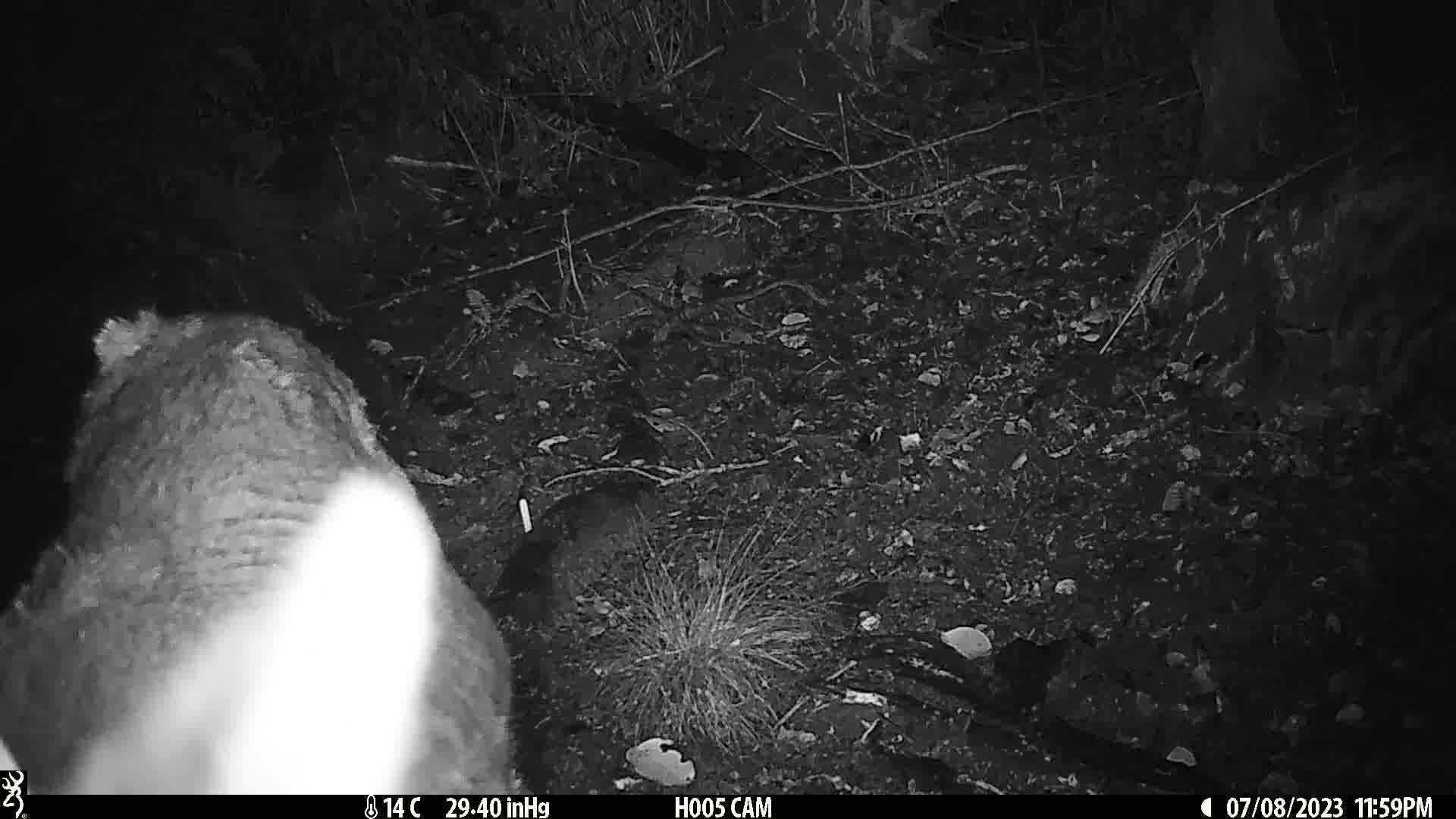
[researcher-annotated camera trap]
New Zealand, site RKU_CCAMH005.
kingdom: Animalia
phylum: Chordata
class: Mammalia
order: Artiodactyla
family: Cervidae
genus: Odocoileus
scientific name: Odocoileus virginianus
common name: white-tailed deer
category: white tailed deer